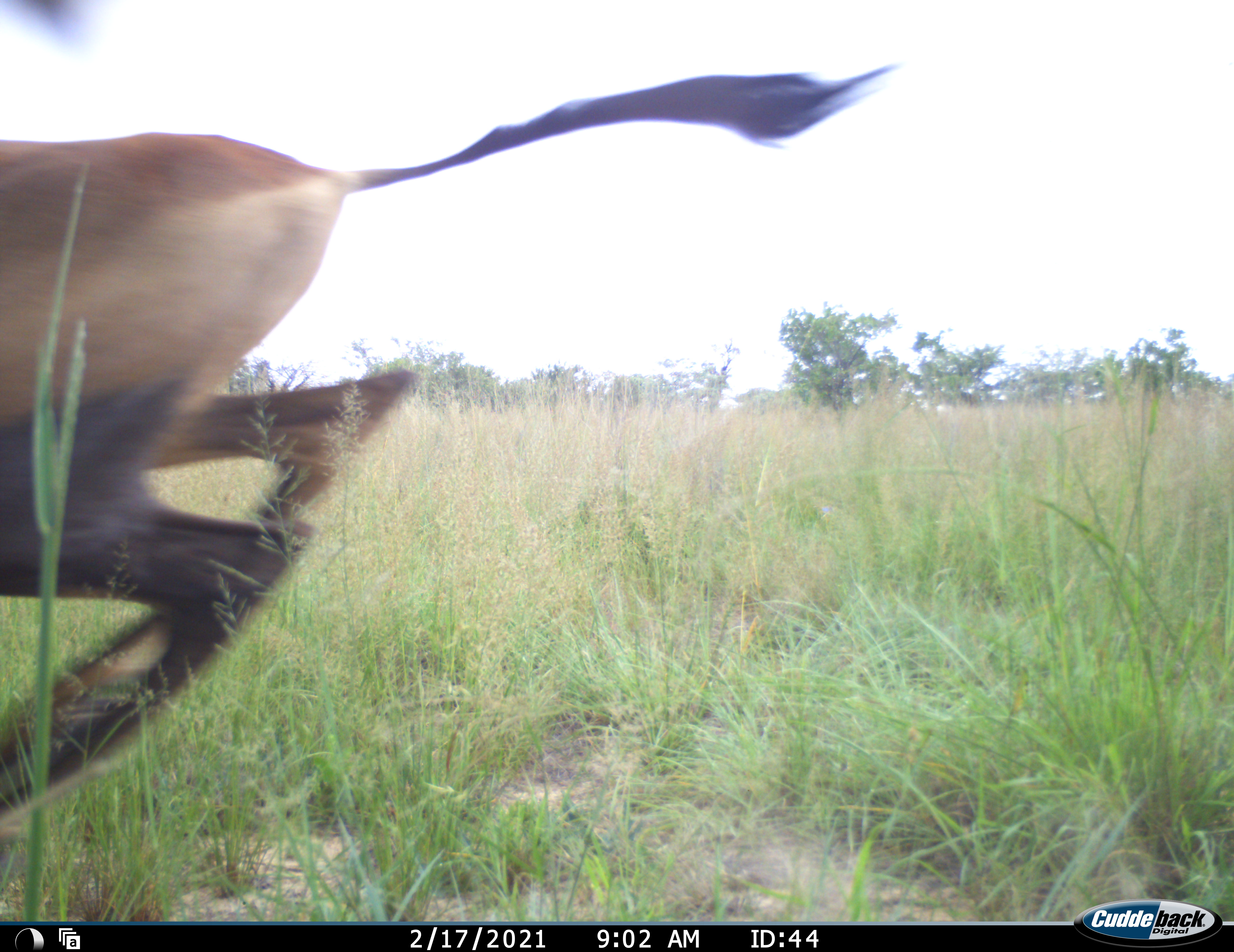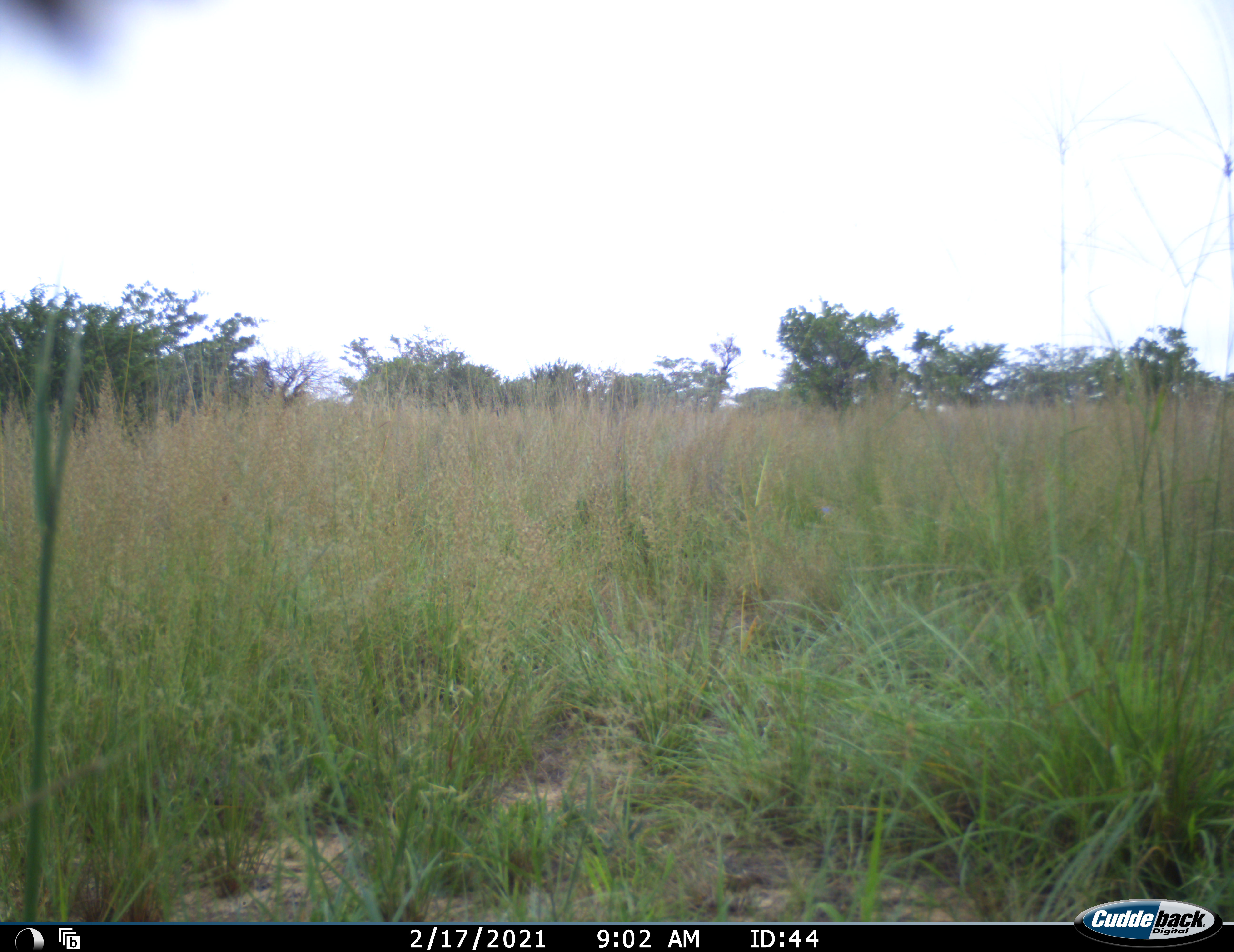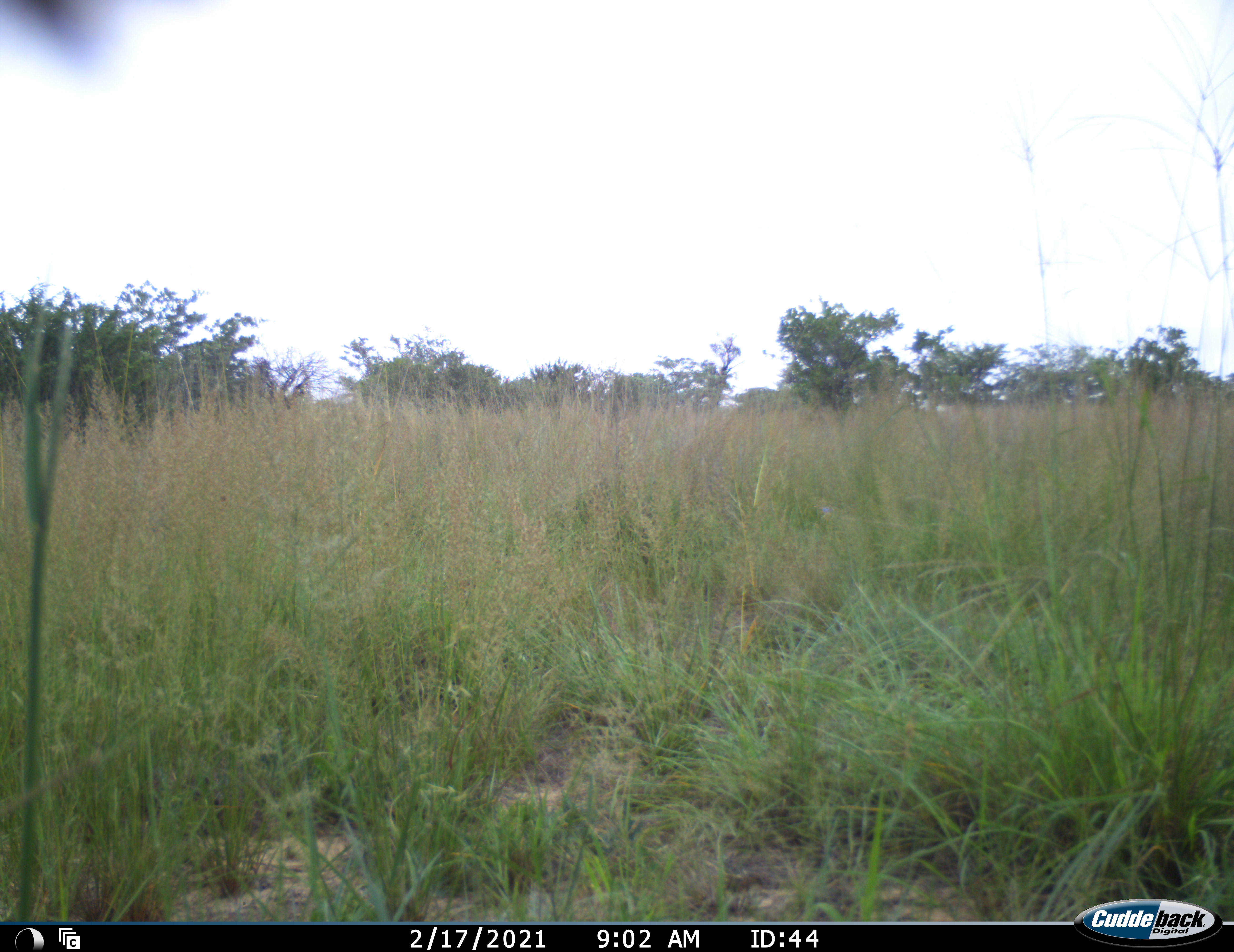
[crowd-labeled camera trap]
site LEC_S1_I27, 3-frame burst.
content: unidentified animal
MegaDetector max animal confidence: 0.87